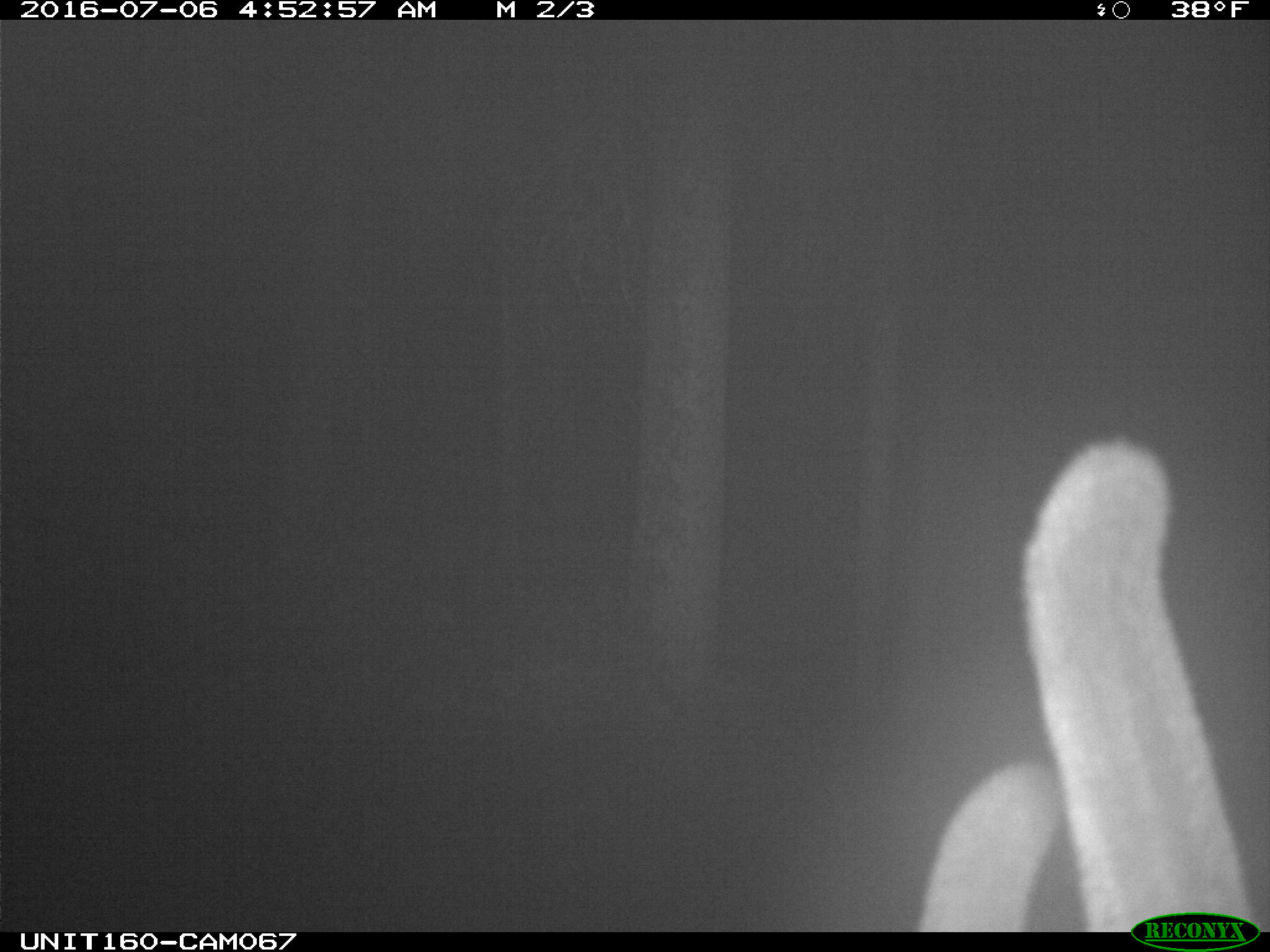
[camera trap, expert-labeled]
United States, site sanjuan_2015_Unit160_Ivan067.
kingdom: Animalia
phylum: Chordata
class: Mammalia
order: Artiodactyla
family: Cervidae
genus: Cervus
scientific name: Cervus elaphus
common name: red deer